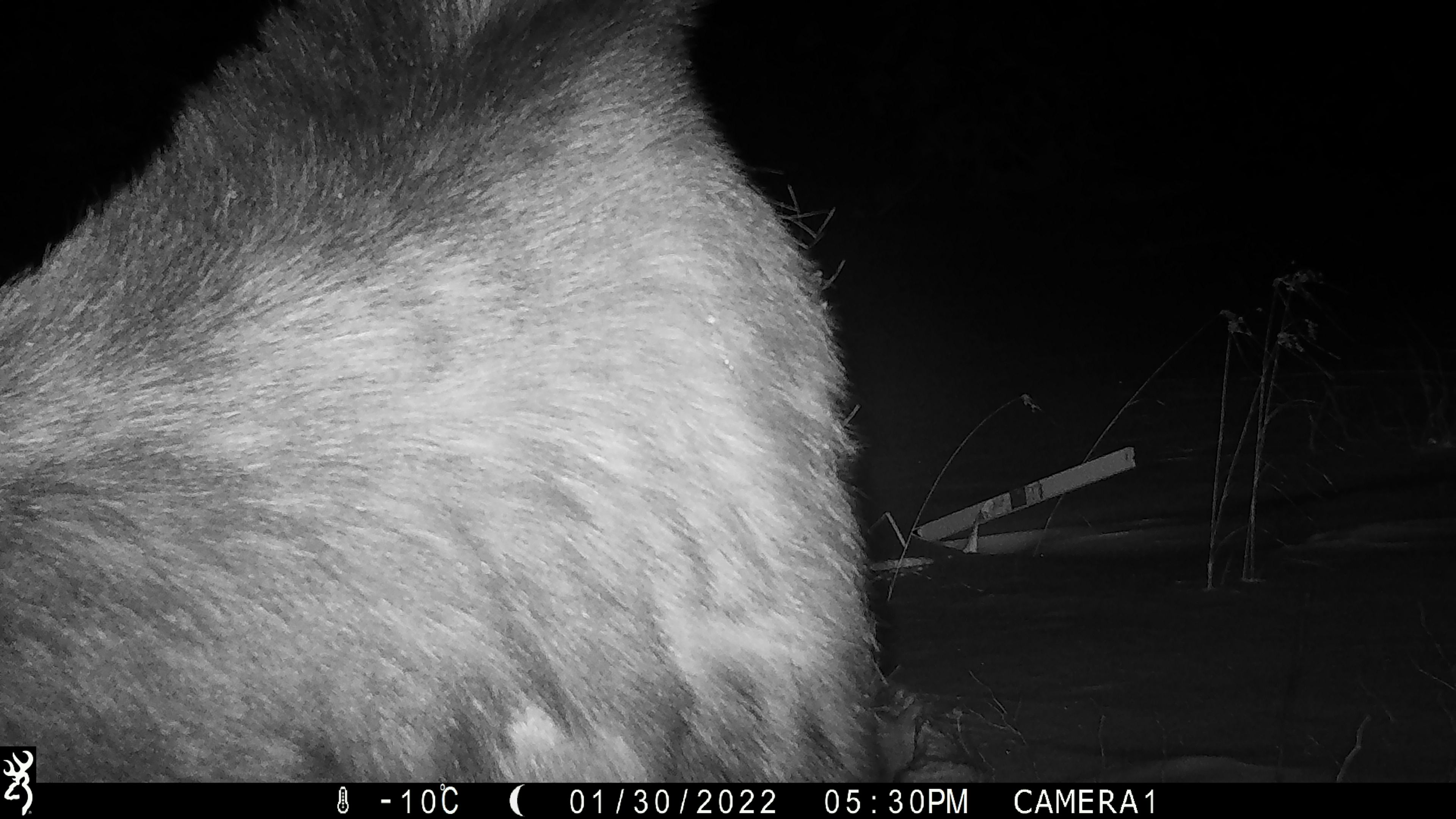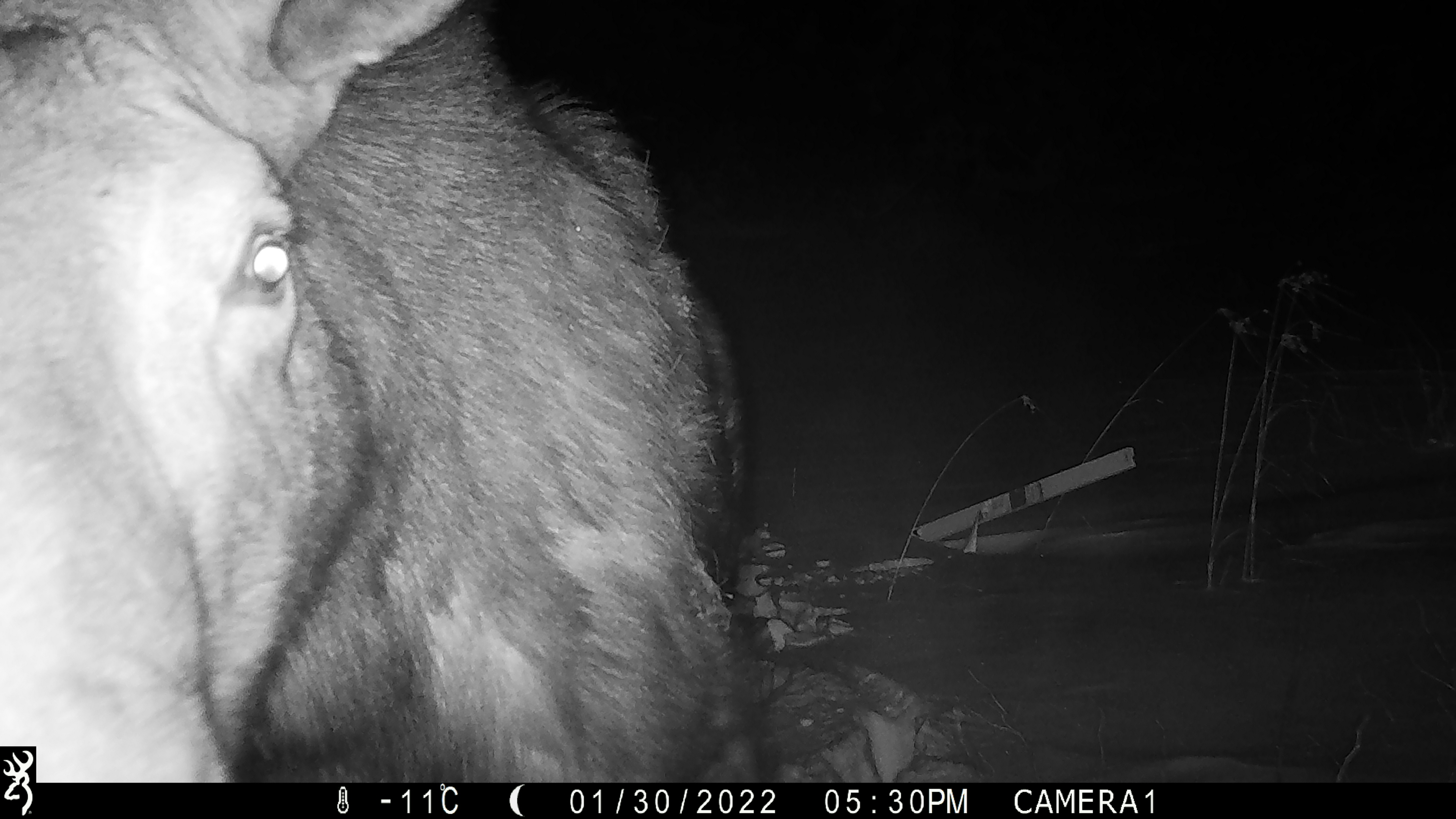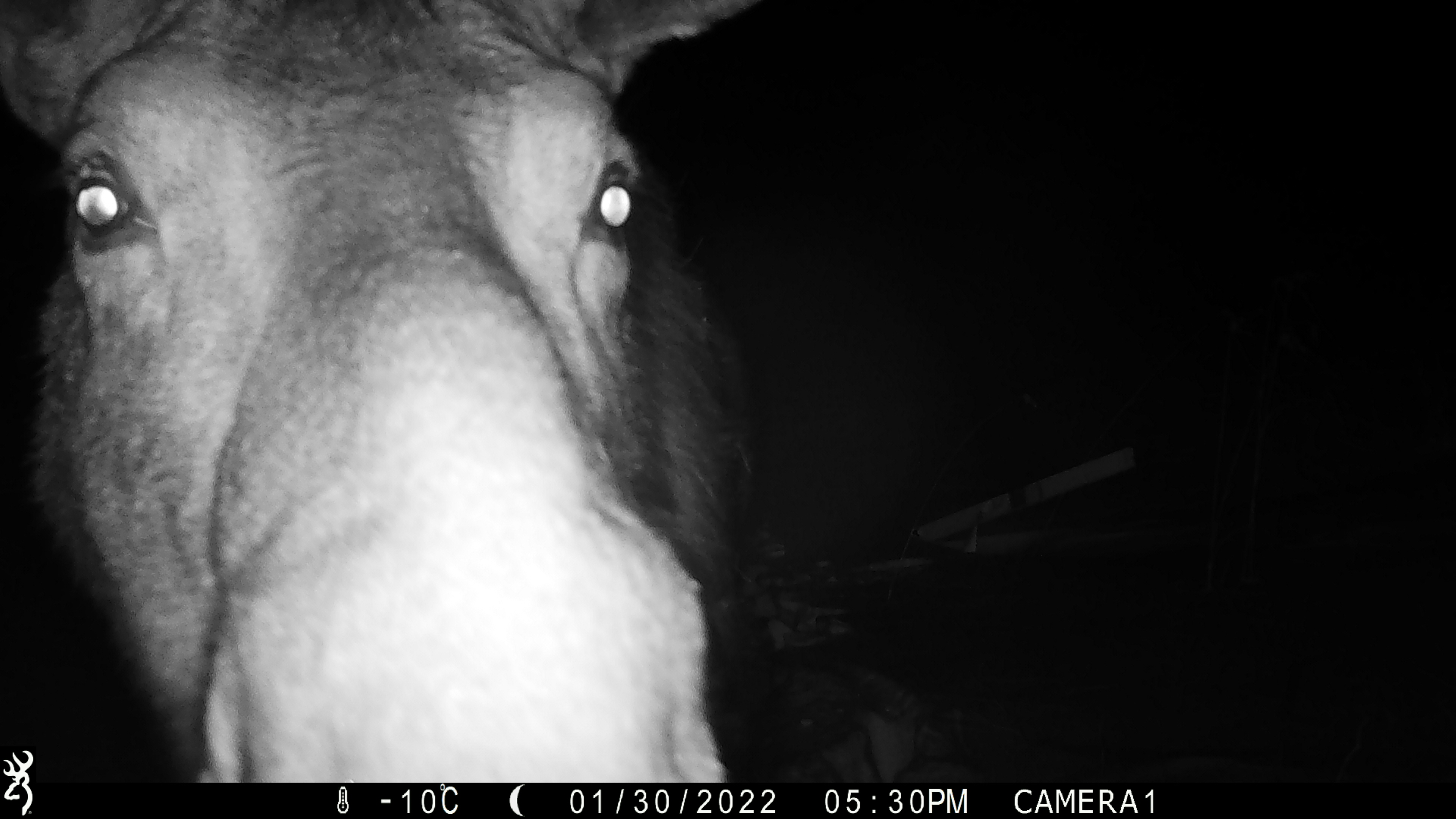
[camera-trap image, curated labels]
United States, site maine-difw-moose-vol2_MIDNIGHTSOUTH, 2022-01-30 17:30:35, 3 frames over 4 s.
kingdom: Animalia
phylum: Chordata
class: Mammalia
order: Artiodactyla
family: Cervidae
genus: Alces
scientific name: Alces alces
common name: moose